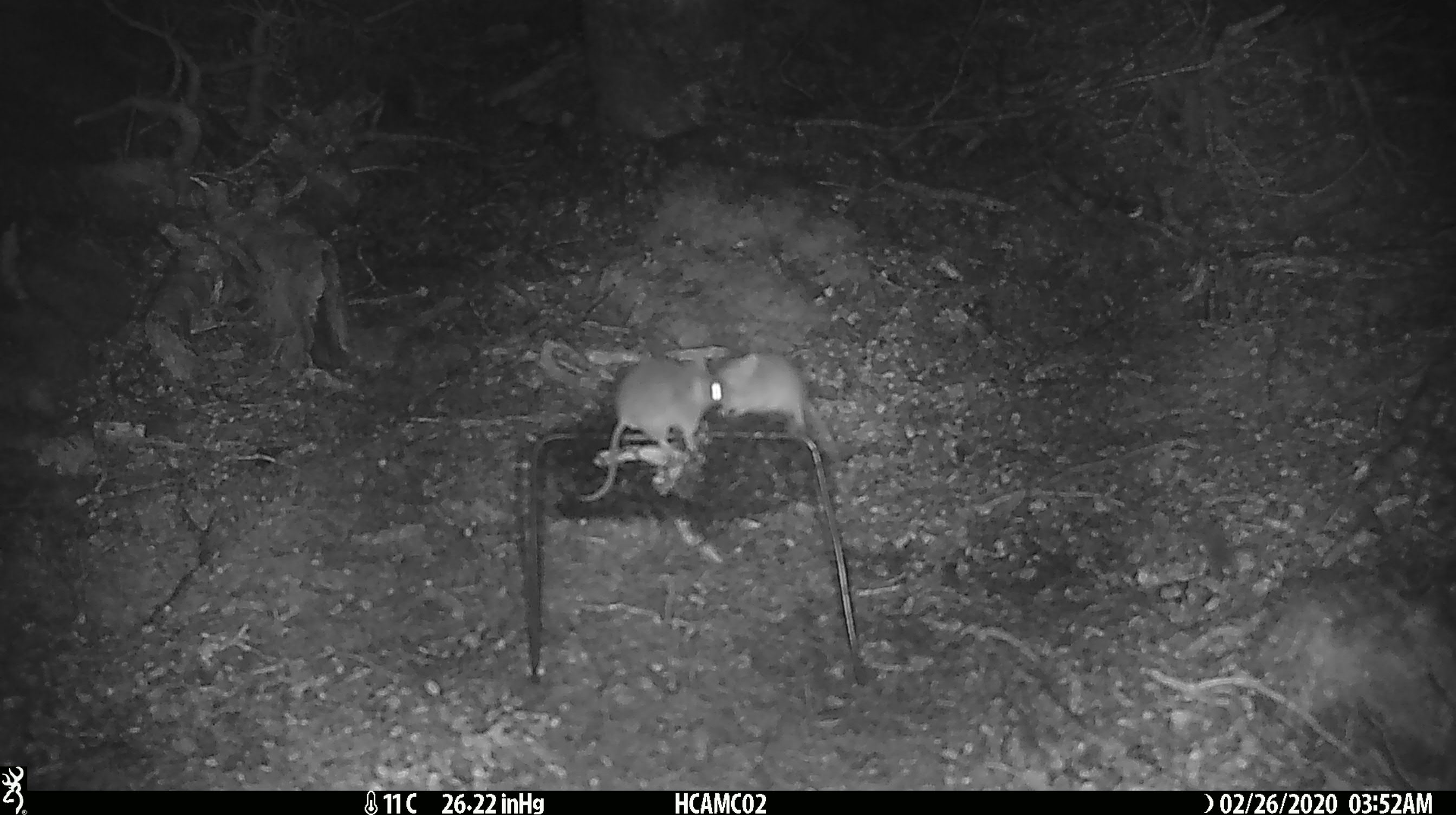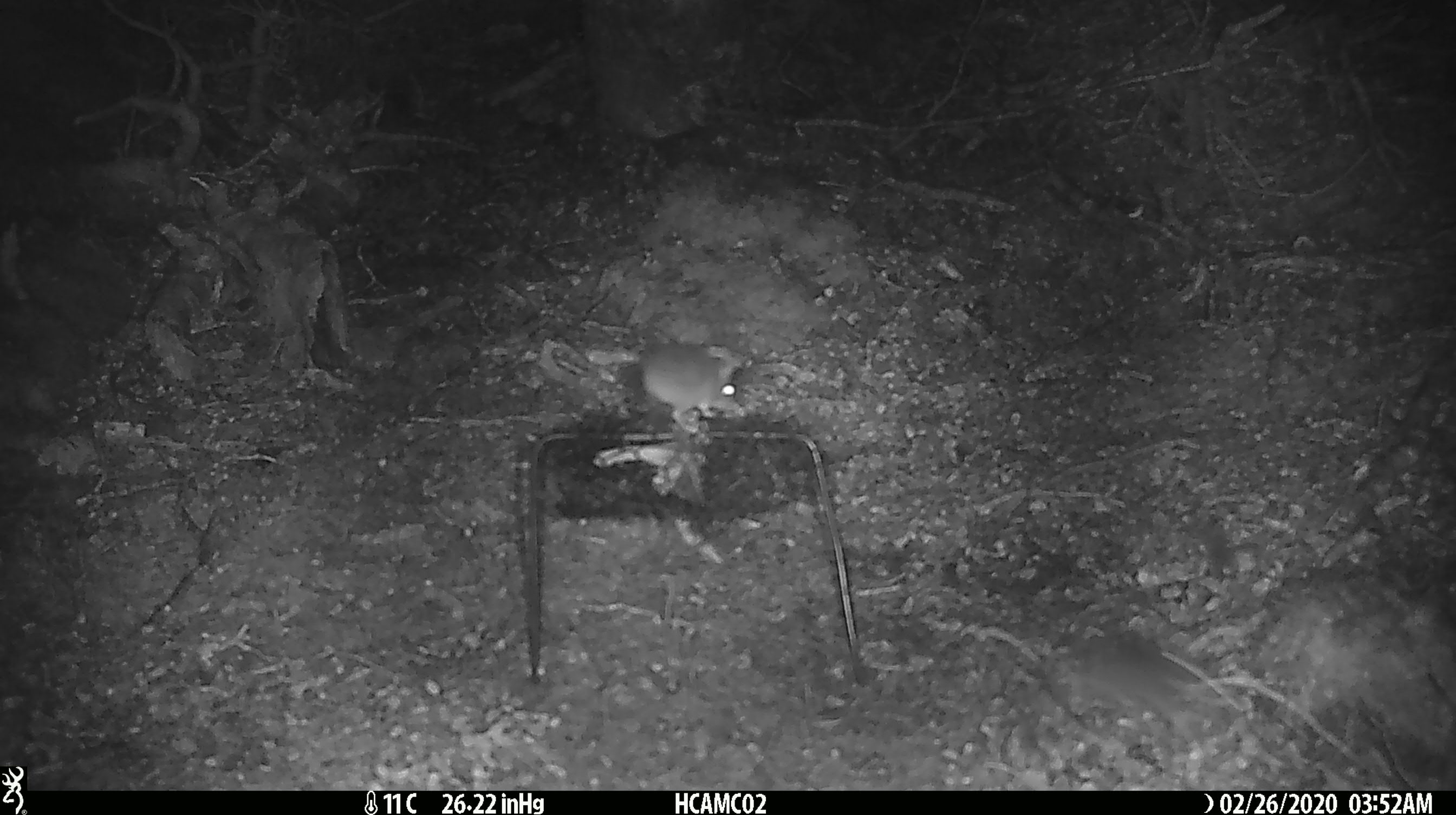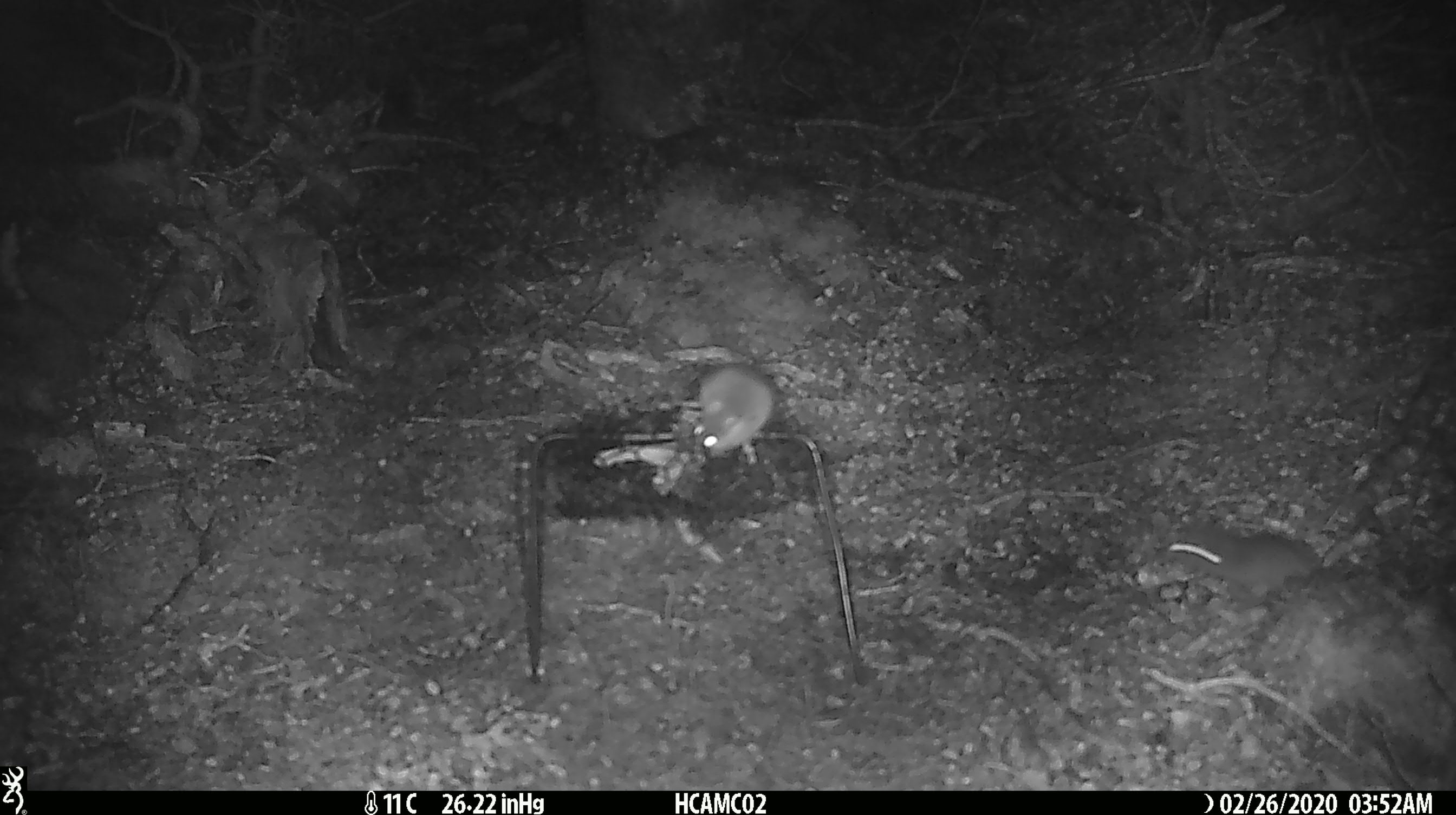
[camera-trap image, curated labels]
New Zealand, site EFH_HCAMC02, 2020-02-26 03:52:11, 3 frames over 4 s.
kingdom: Animalia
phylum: Chordata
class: Mammalia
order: Rodentia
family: Muridae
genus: Mus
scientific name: Mus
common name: mouse